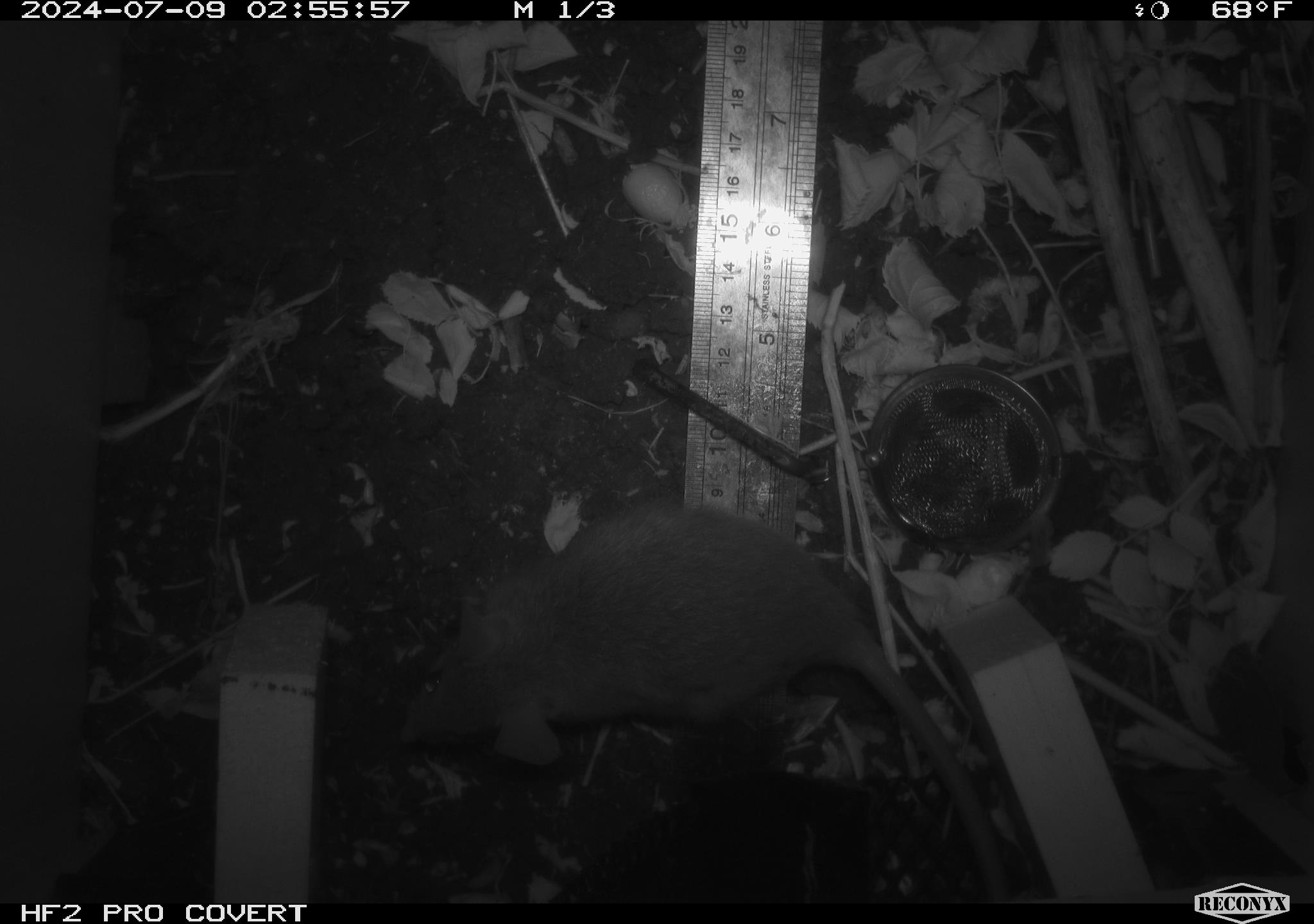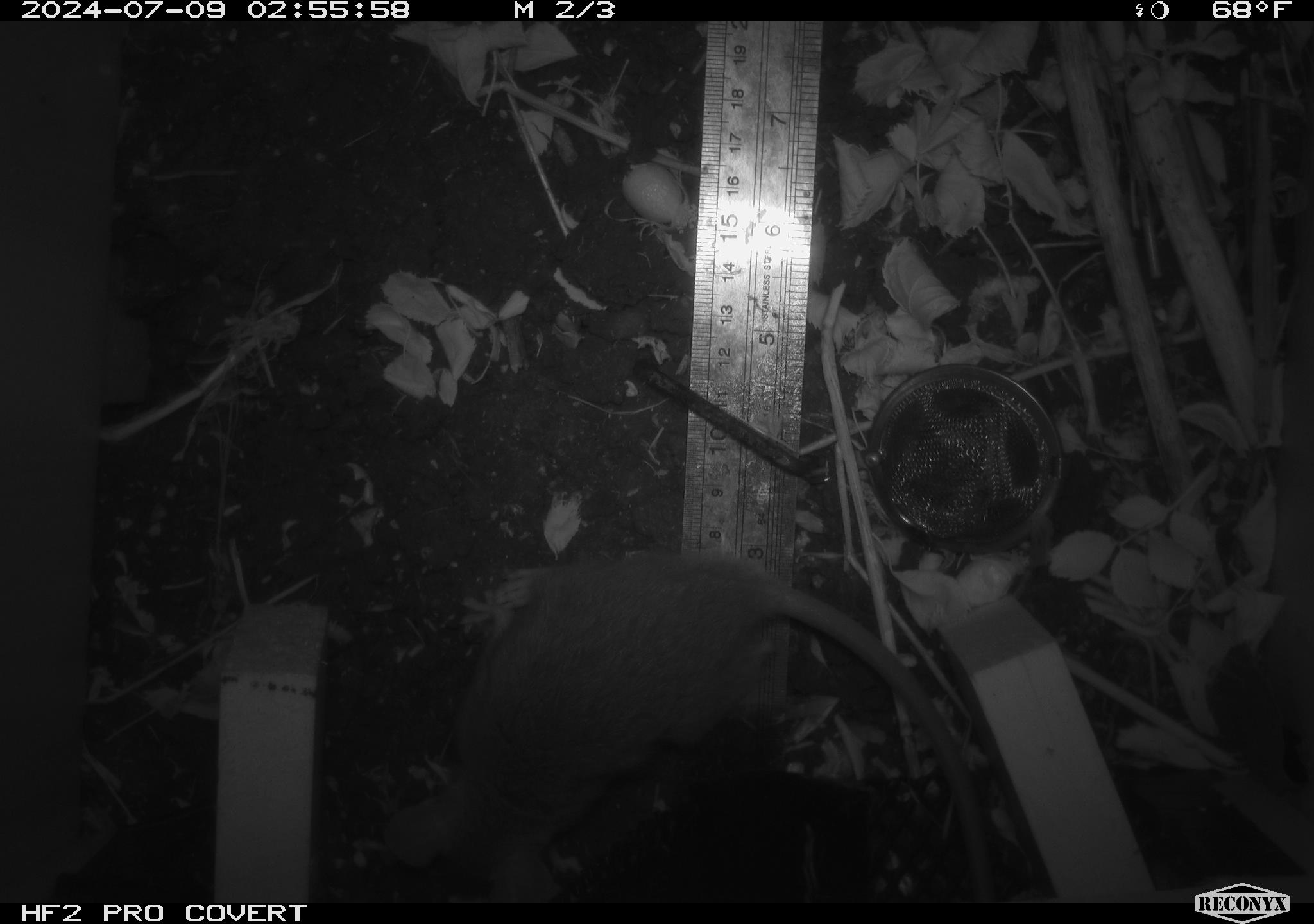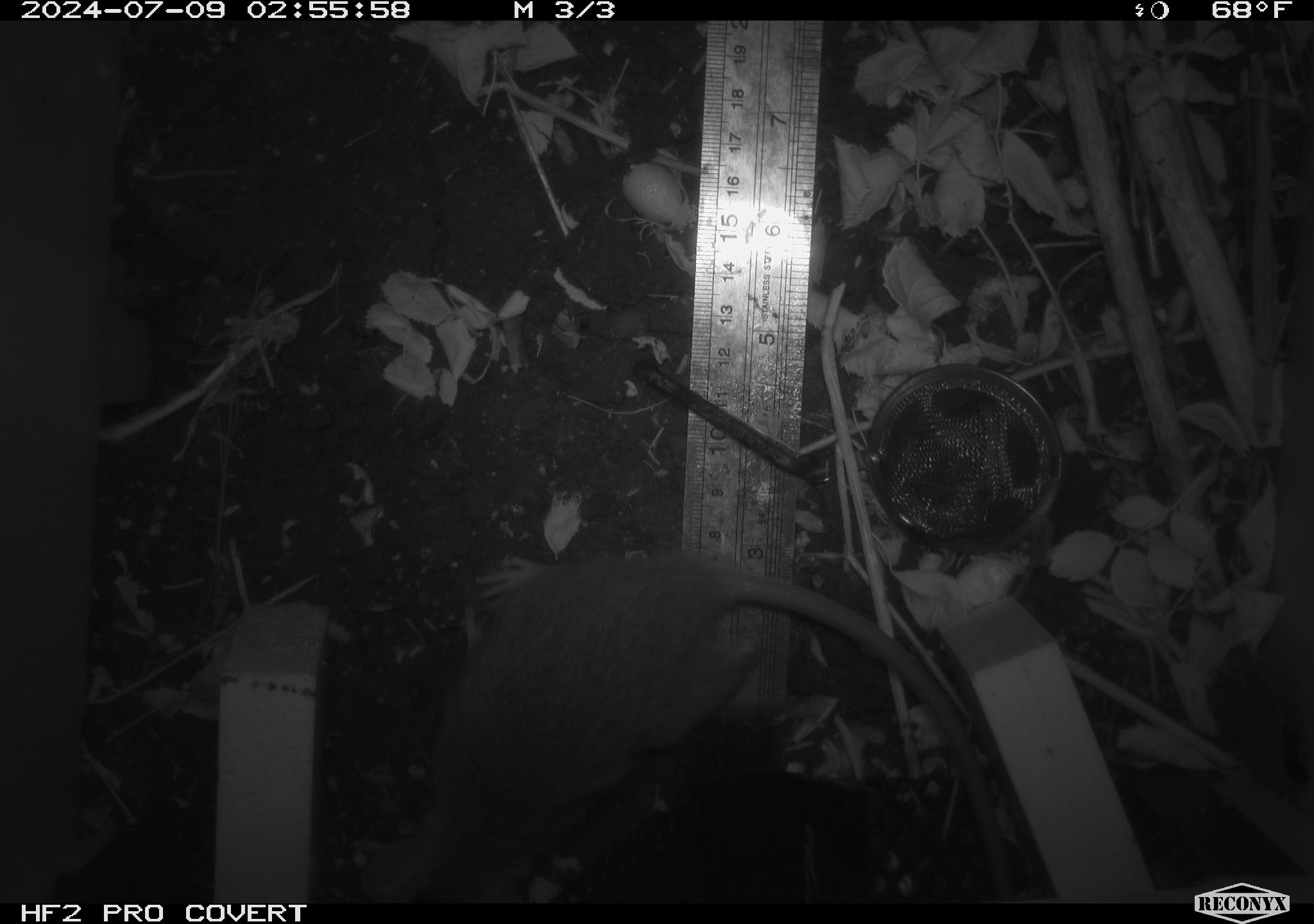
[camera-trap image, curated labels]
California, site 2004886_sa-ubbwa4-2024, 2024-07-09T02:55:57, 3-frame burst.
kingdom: Animalia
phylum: Chordata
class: Mammalia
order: Rodentia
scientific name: Rodentia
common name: woodrat or rat or mouse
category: woodrat or rat or mouse species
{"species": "woodrat or rat or mouse species (woodrat or rat or mouse) (Rodentia)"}